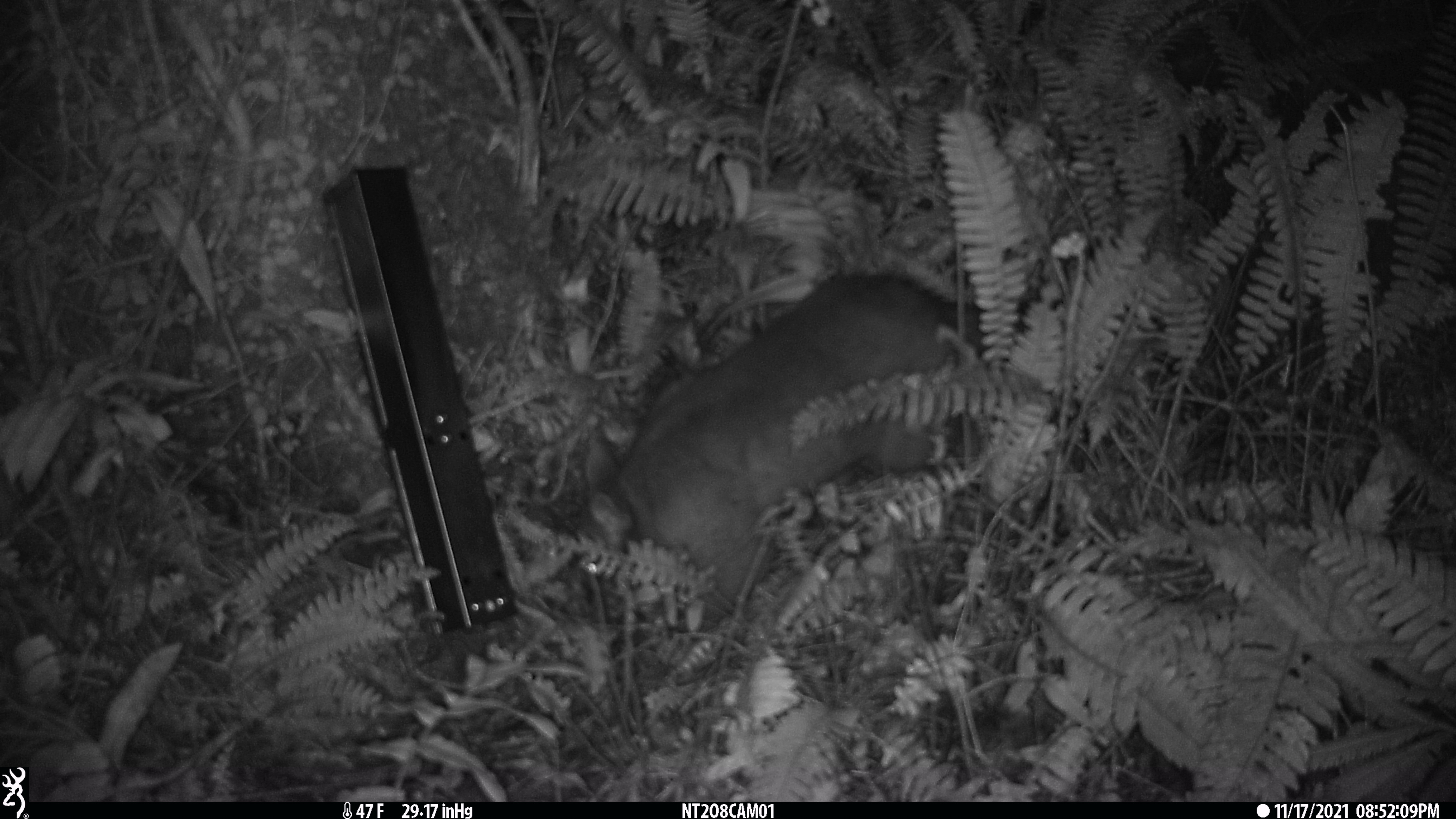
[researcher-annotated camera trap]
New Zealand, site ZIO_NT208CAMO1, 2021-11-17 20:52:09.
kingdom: Animalia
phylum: Chordata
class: Mammalia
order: Diprotodontia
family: Phalangeridae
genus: Trichosurus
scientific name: Trichosurus vulpecula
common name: common brushtail possum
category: possum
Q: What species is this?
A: Possum (common brushtail possum) (Trichosurus vulpecula).